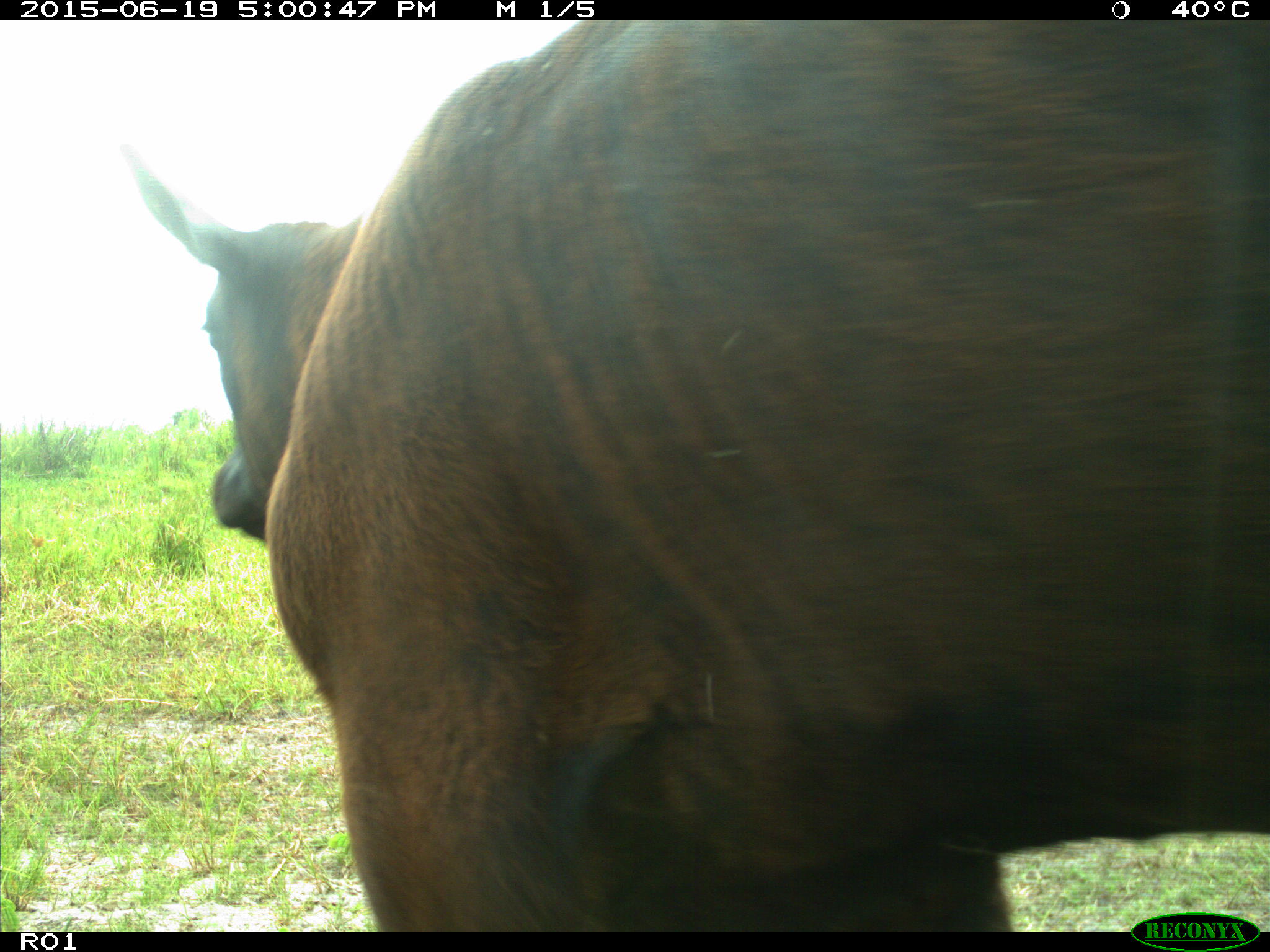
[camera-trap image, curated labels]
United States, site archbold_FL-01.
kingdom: Animalia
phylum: Chordata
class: Mammalia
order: Artiodactyla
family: Bovidae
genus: Bos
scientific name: Bos taurus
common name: domestic cow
Bos taurus (domestic cow).